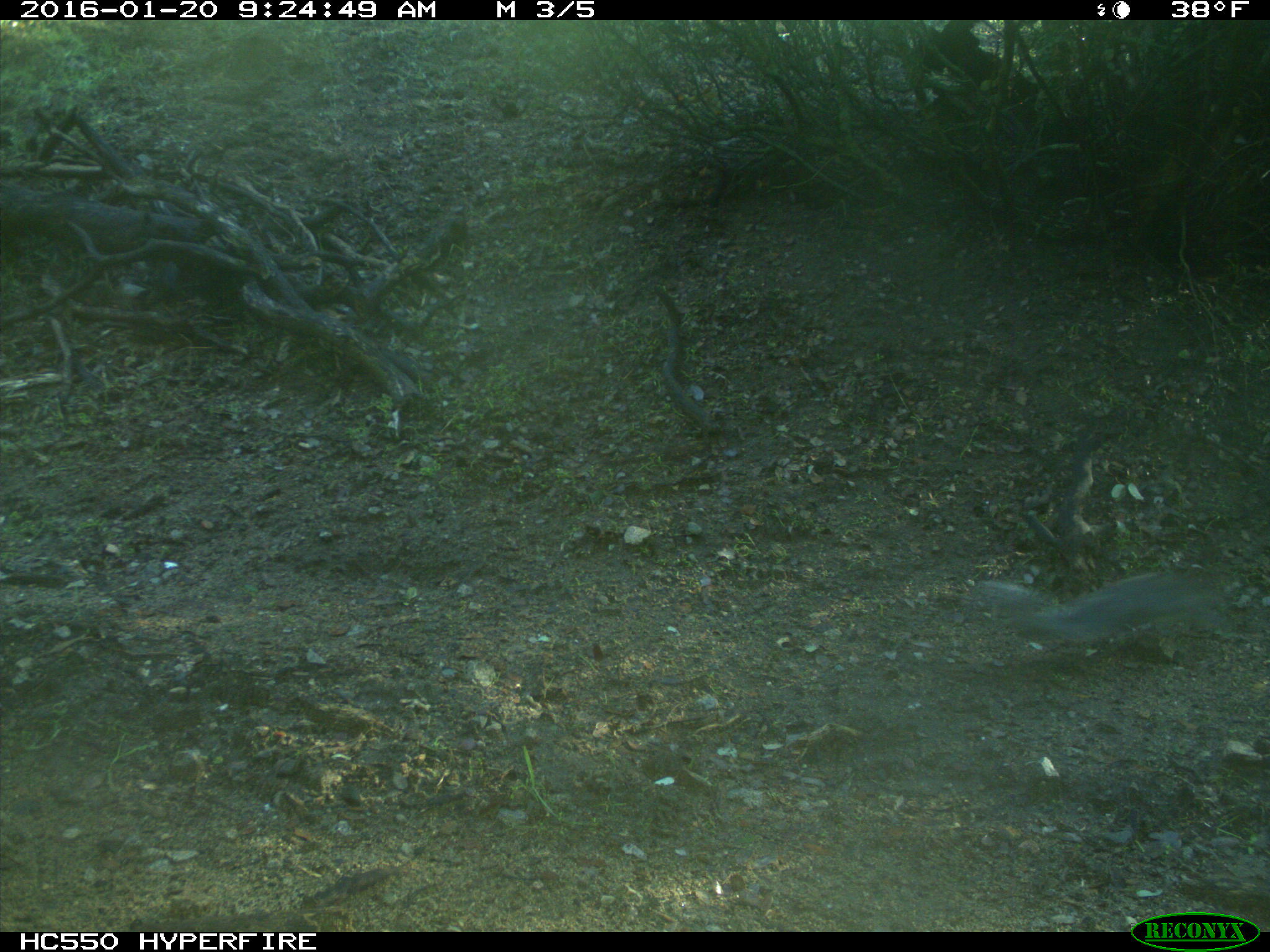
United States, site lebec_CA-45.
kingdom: Animalia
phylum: Chordata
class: Mammalia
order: Carnivora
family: Canidae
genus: Urocyon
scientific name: Urocyon cinereoargenteus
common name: gray fox